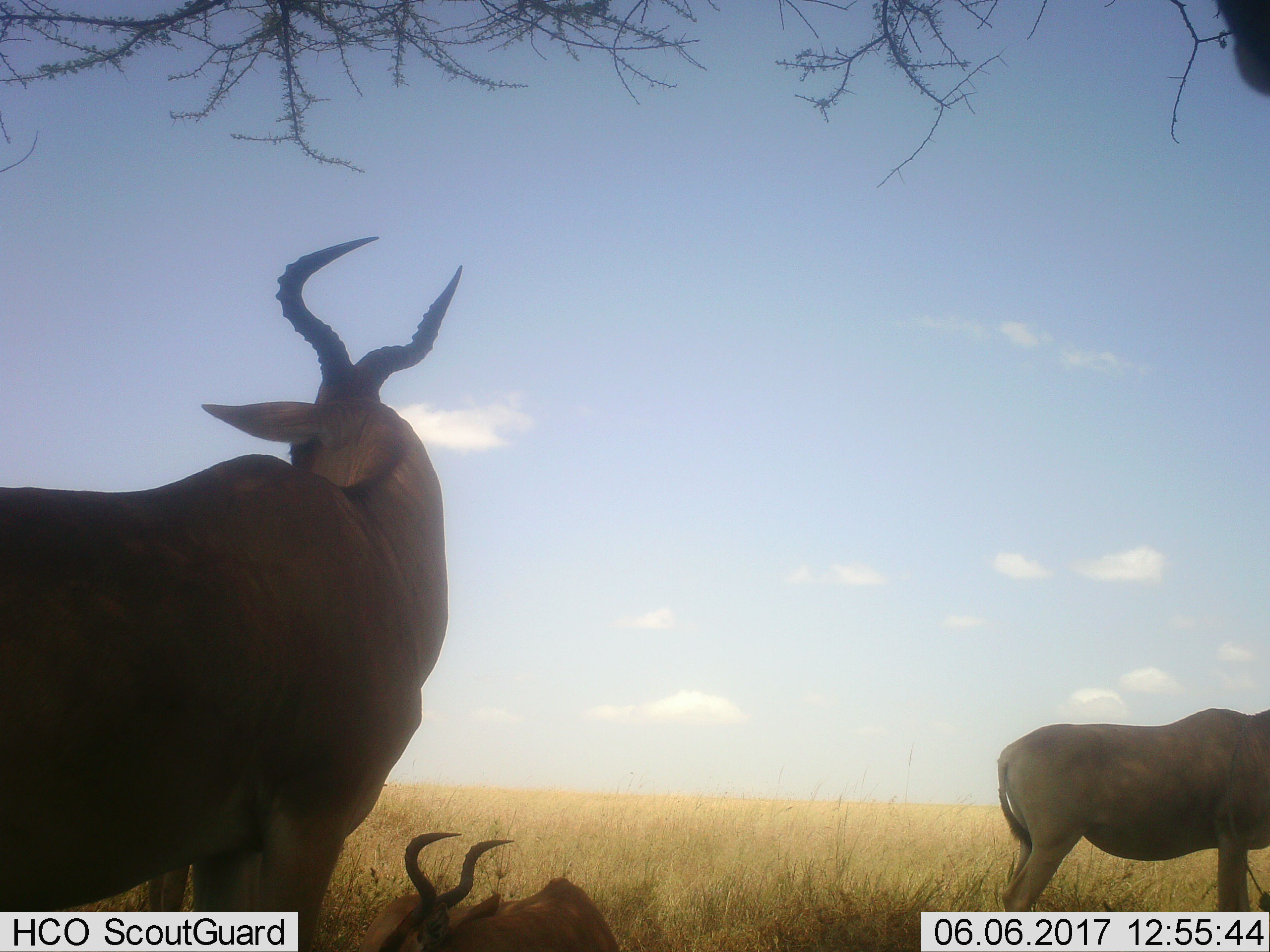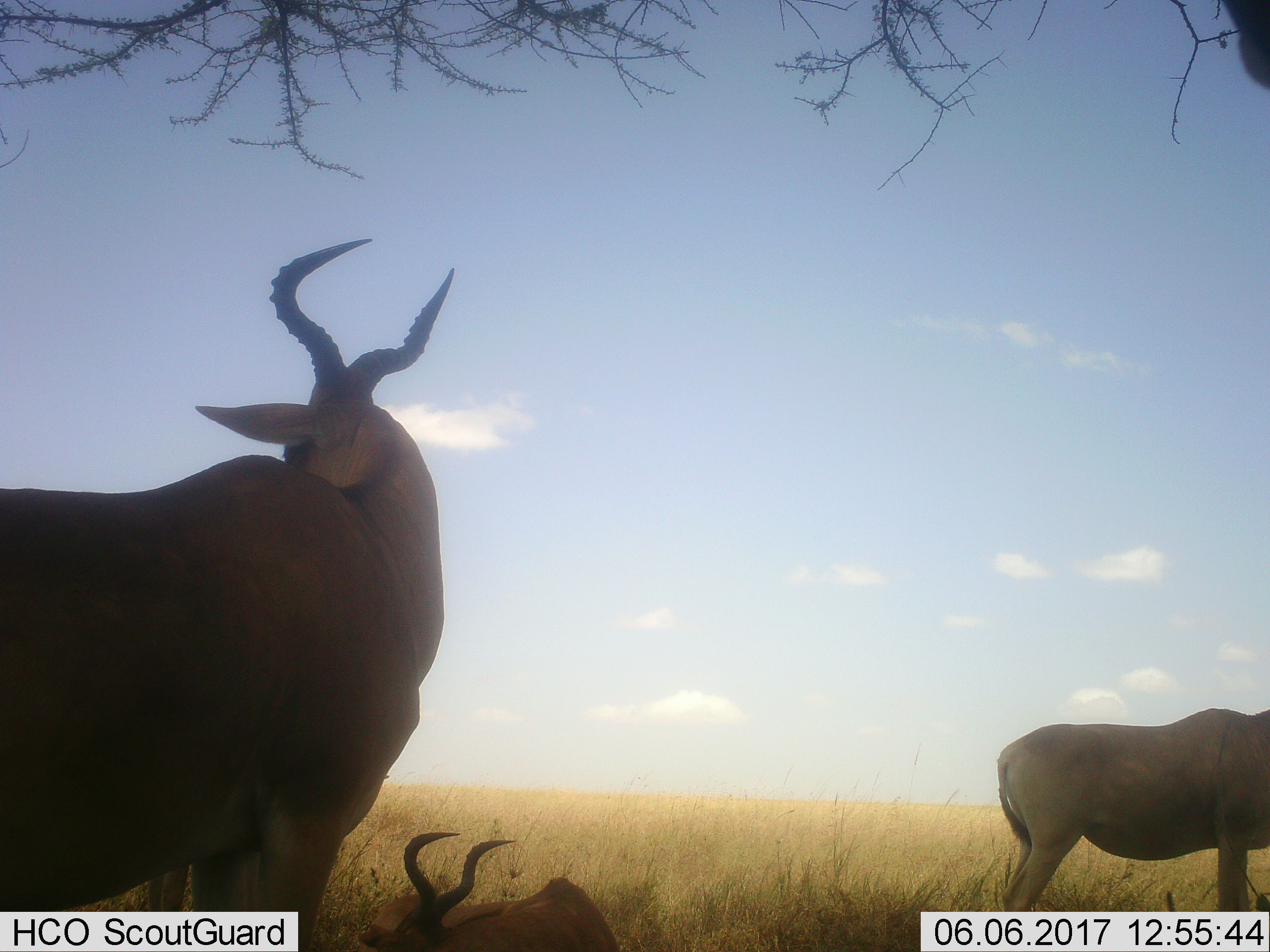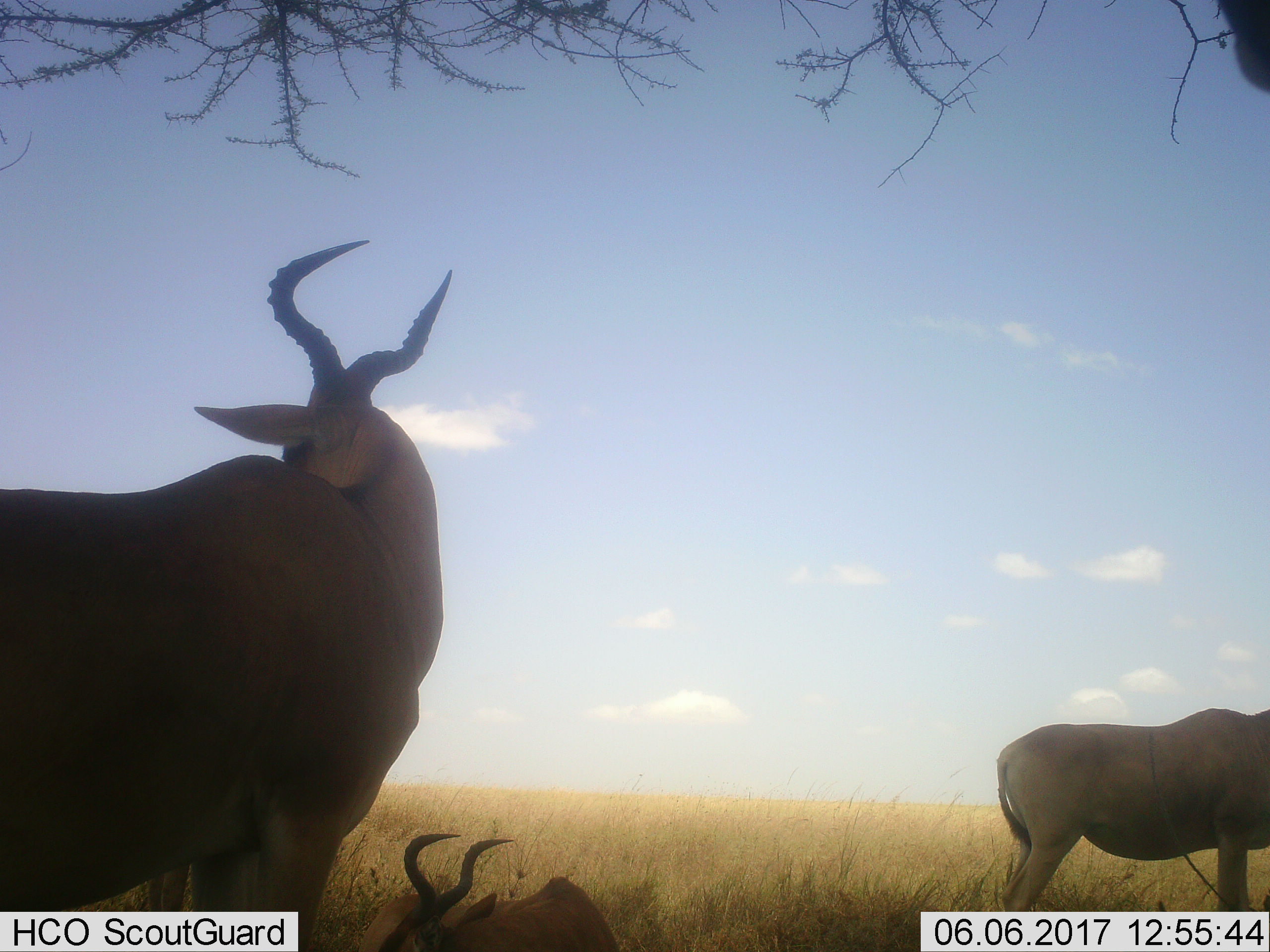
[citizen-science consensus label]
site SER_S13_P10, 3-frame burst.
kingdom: Animalia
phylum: Chordata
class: Mammalia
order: Artiodactyla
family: Bovidae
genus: Alcelaphus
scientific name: Alcelaphus buselaphus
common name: hartebeest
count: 3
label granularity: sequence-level